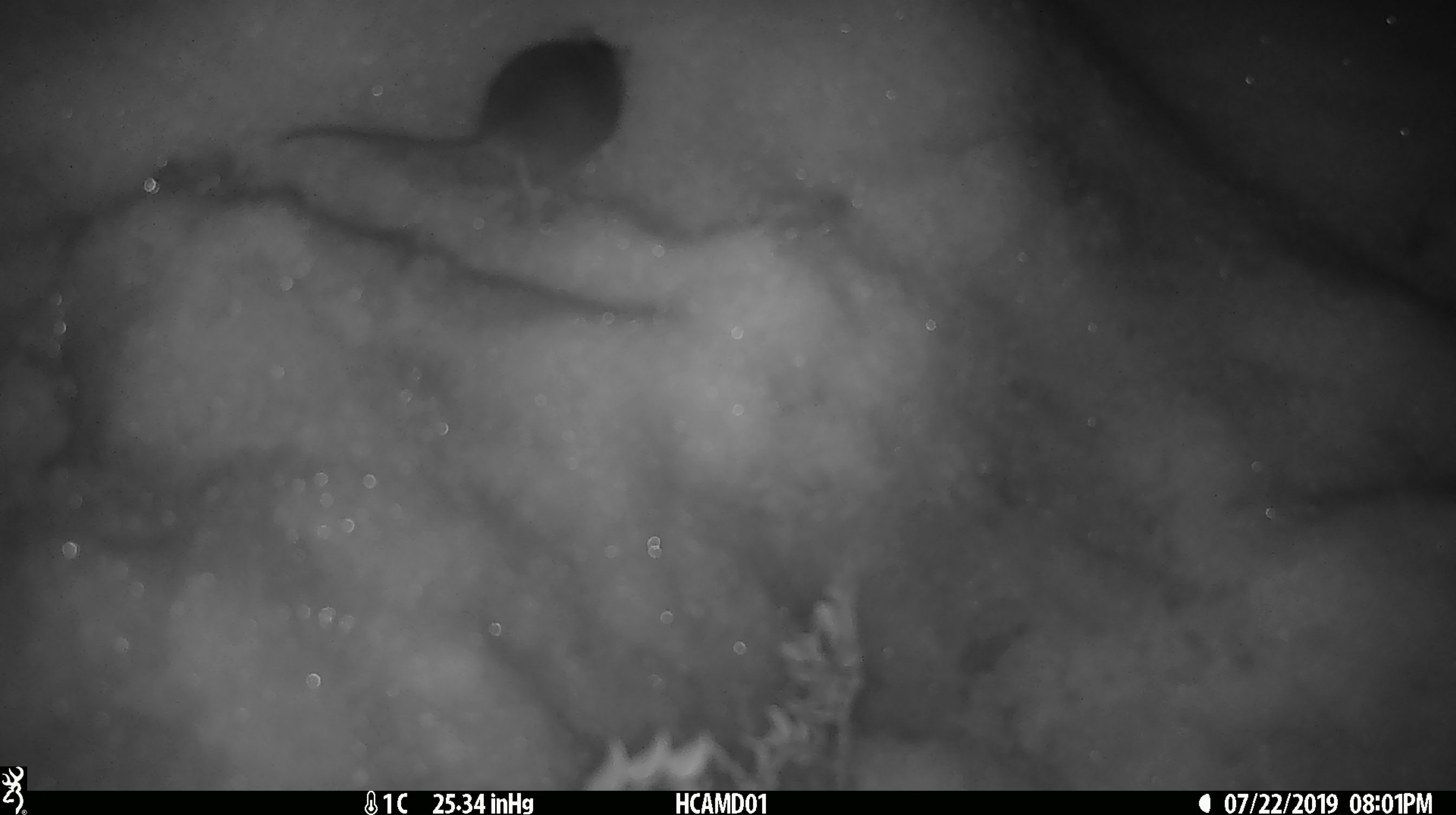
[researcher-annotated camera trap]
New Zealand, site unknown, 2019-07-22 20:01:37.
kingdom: Animalia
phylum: Chordata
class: Mammalia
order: Rodentia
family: Muridae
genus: Mus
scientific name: Mus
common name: mouse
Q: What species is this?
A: Mouse (Mus).